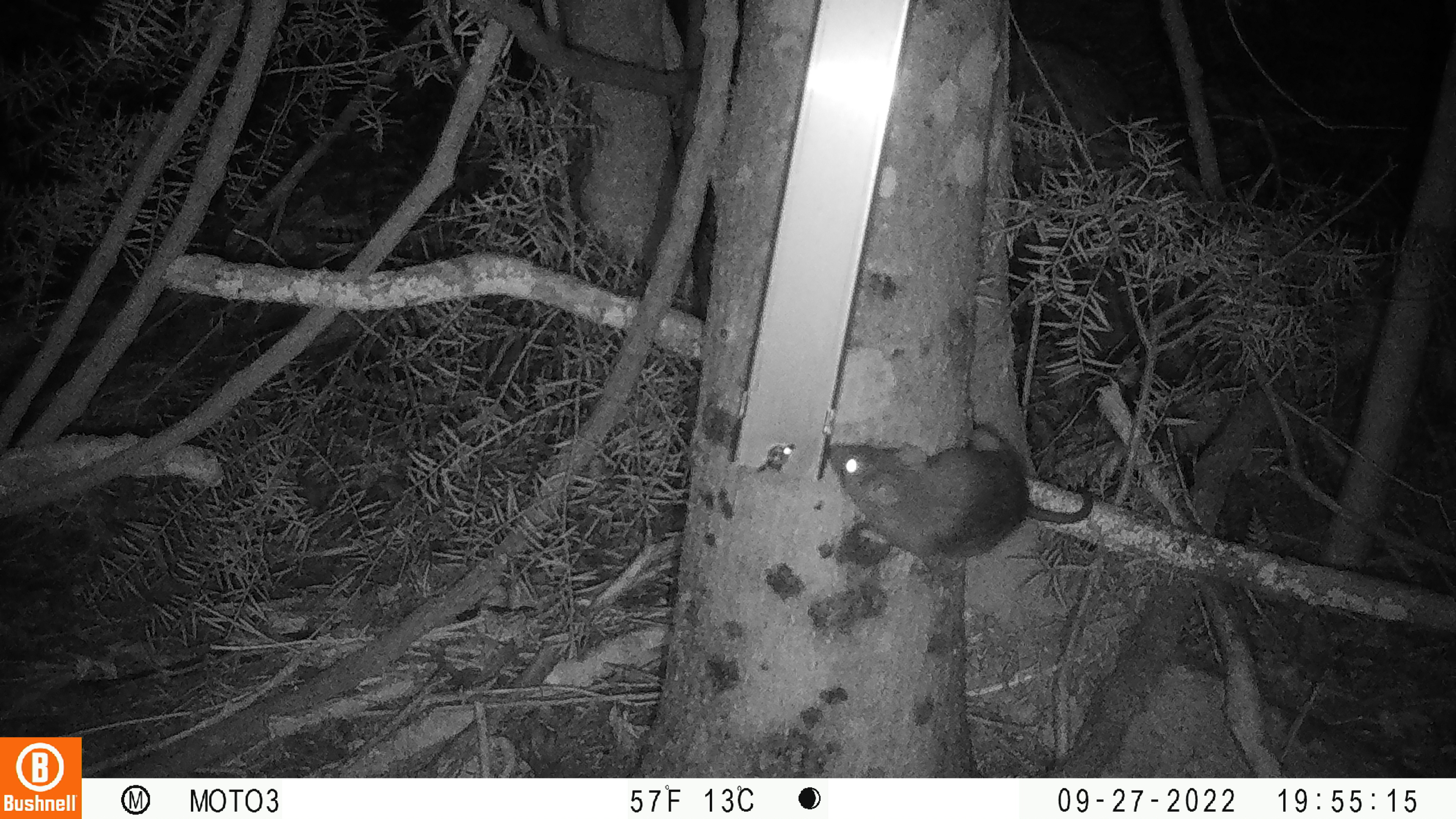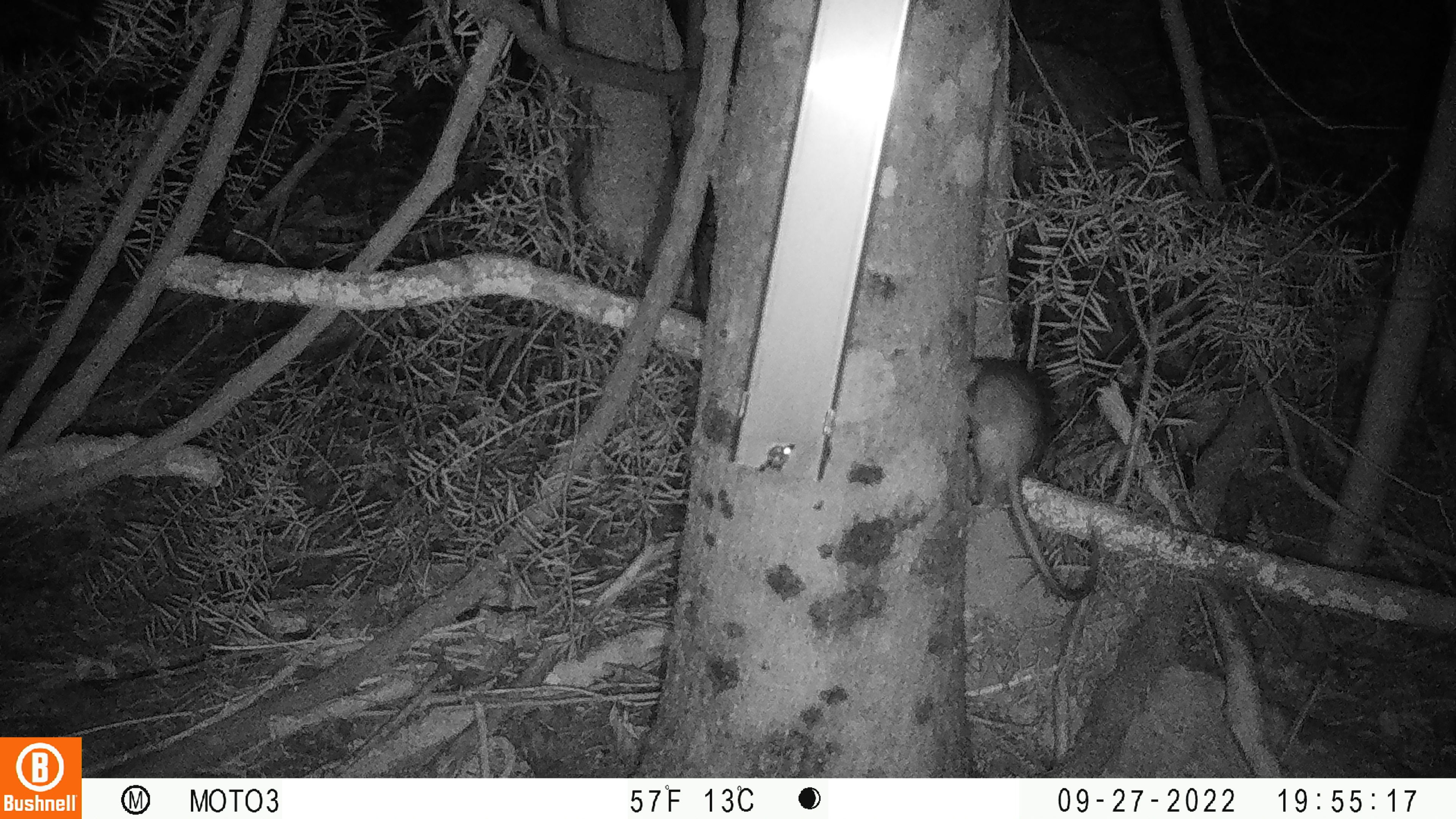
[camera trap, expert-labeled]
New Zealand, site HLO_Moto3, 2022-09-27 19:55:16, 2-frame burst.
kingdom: Animalia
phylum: Chordata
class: Mammalia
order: Rodentia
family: Muridae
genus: Rattus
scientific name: Rattus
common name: rat